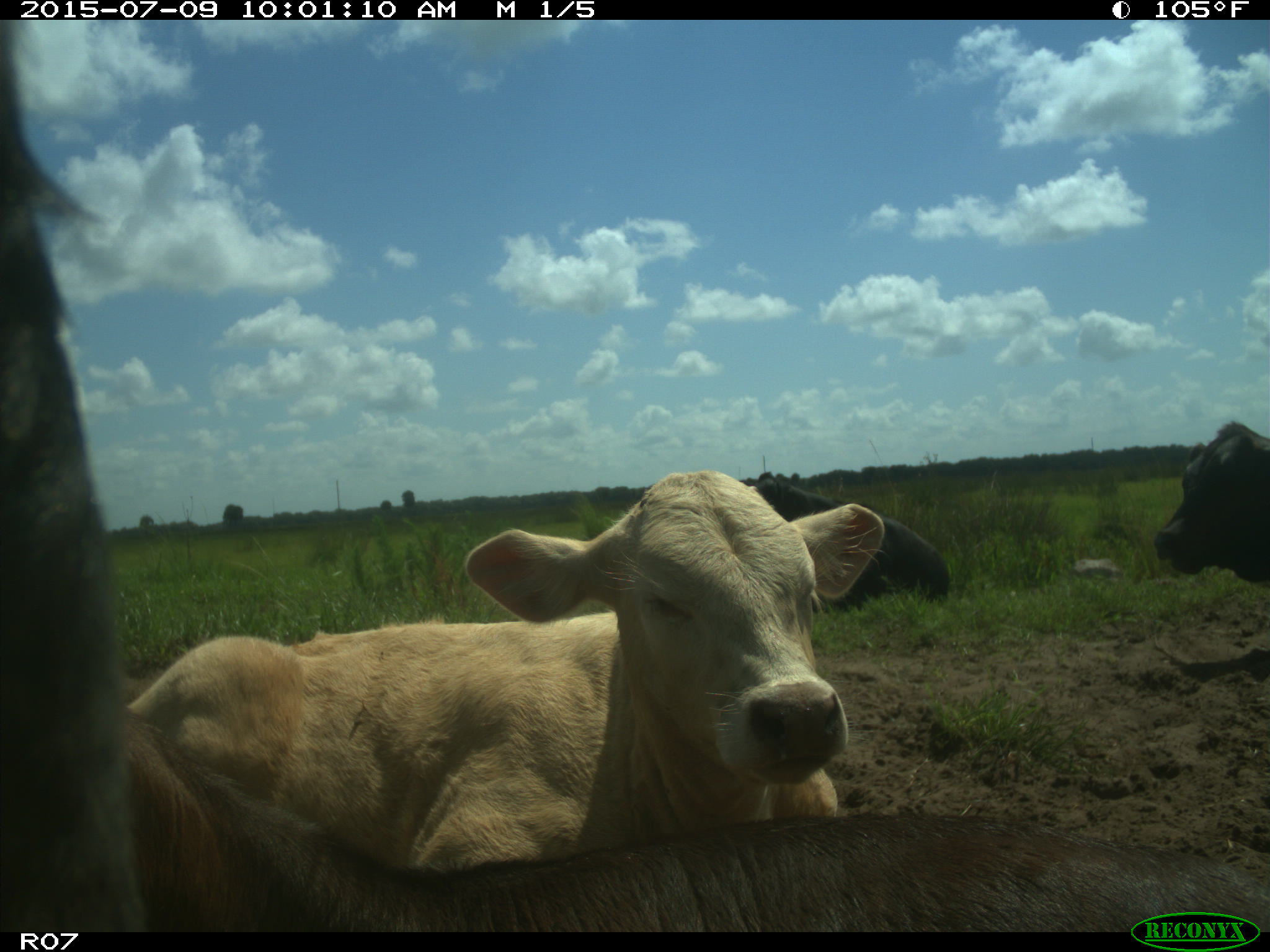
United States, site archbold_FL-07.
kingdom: Animalia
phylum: Chordata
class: Mammalia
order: Artiodactyla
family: Bovidae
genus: Bos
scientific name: Bos taurus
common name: domestic cow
Bos taurus (domestic cow).